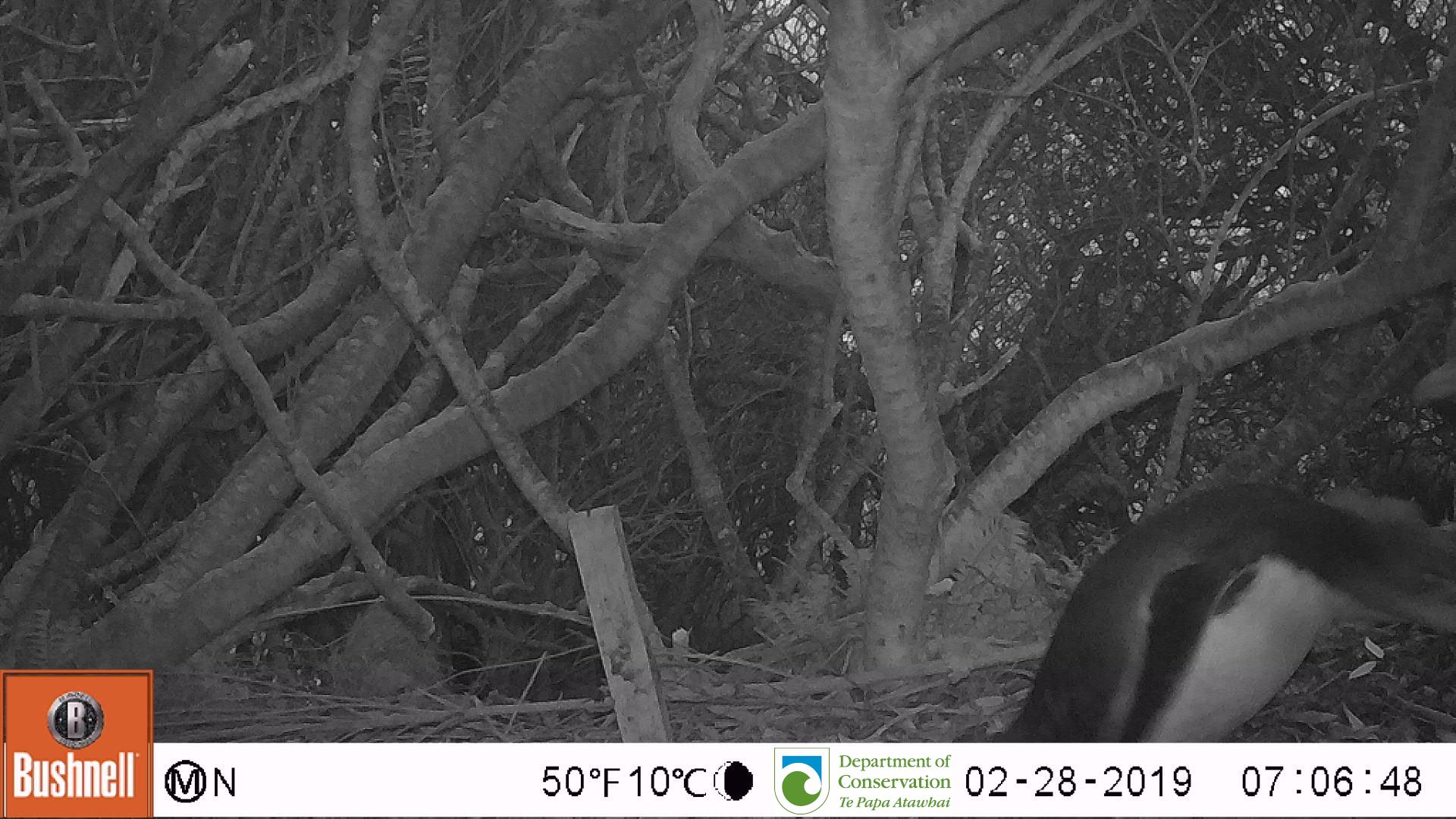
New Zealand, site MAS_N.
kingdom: Animalia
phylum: Chordata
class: Aves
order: Sphenisciformes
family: Spheniscidae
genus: Megadyptes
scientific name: Megadyptes antipodes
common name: yellow-eyed penguin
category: yellow eyed penguin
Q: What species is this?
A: Yellow eyed penguin (yellow-eyed penguin) (Megadyptes antipodes).